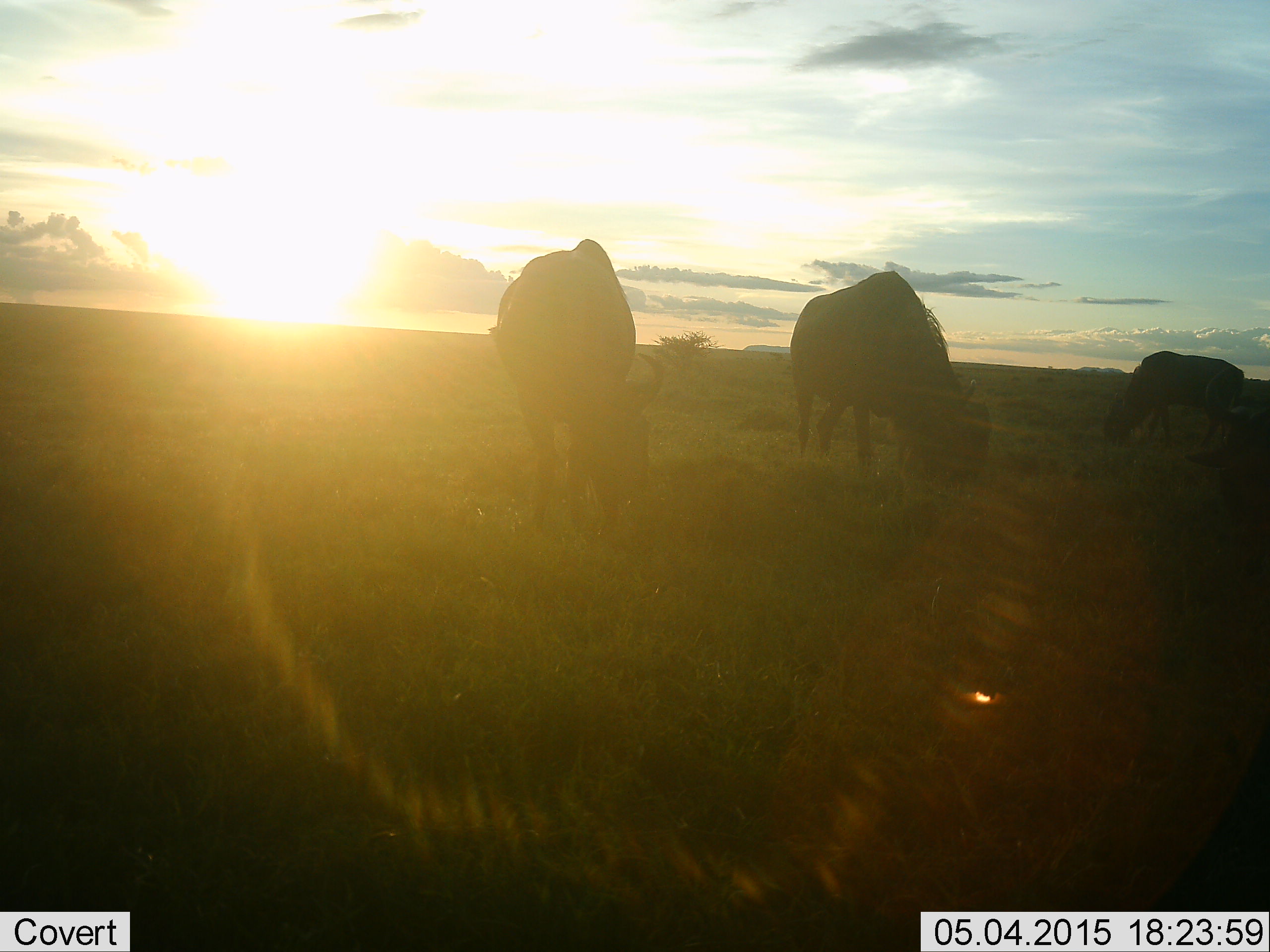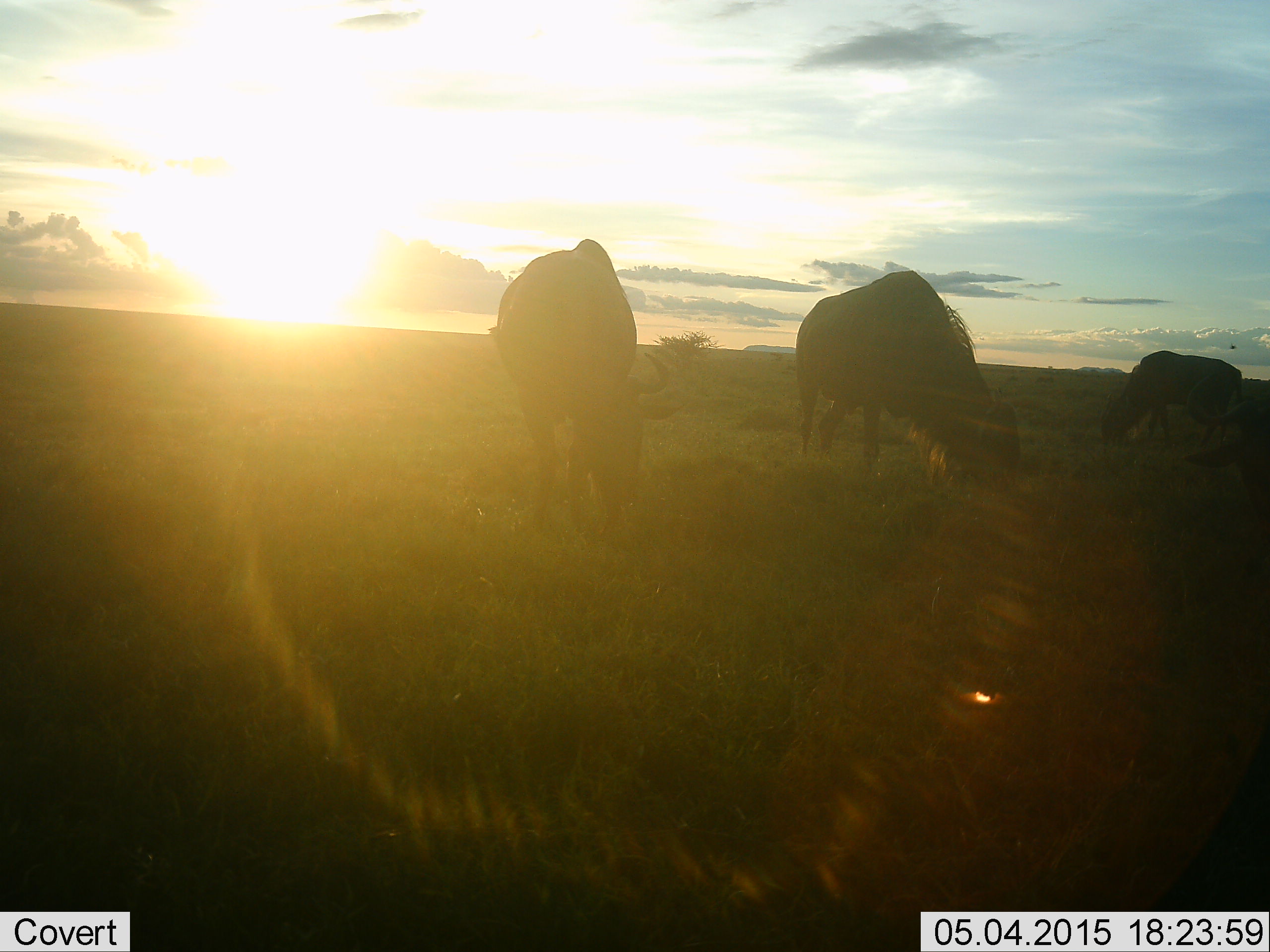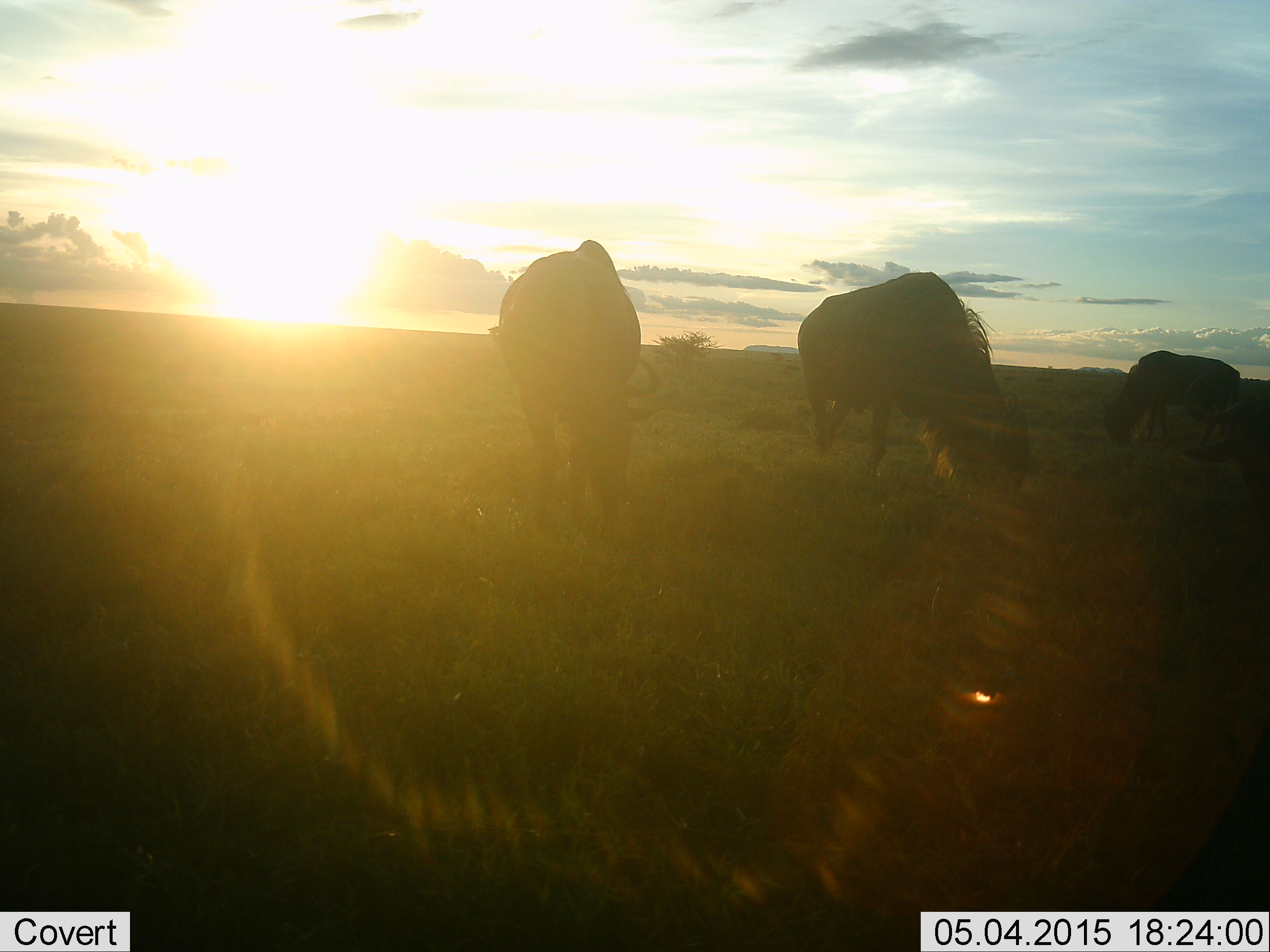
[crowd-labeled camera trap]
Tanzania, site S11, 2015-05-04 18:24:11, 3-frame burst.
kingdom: Animalia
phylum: Chordata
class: Mammalia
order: Artiodactyla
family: Bovidae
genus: Connochaetes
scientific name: Connochaetes taurinus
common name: blue wildebeest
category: wildebeest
Wildebeest (blue wildebeest) (Connochaetes taurinus), count 3. Behavior (volunteer vote fractions): standing 20%, resting 0%, moving 0%, interacting 0%. Young present (vote fraction): 0%. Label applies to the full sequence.